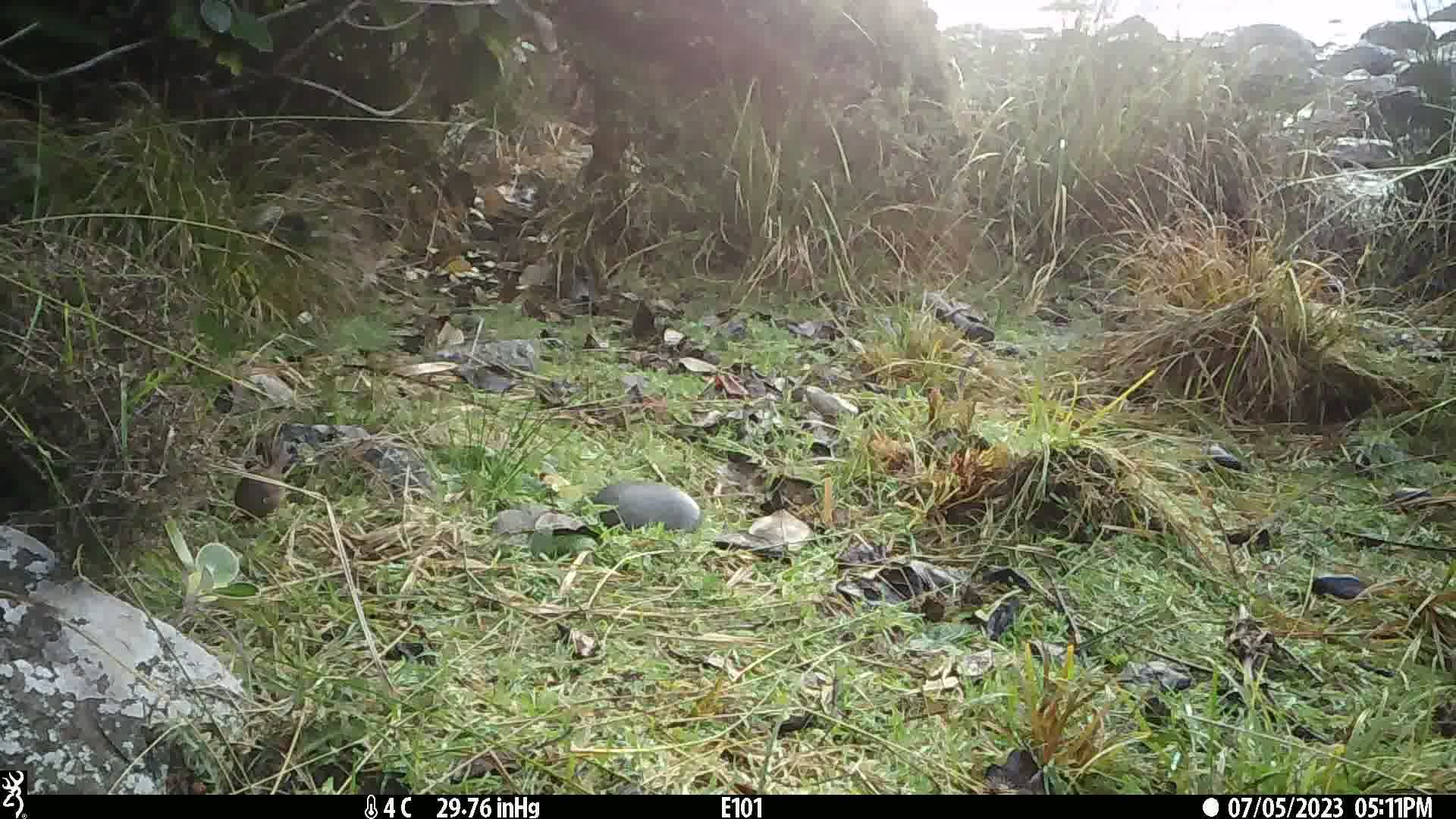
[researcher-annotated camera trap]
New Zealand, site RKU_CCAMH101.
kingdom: Animalia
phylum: Chordata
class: Aves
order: Passeriformes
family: Prunellidae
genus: Prunella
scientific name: Prunella modularis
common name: dunnock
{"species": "dunnock (Prunella modularis)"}